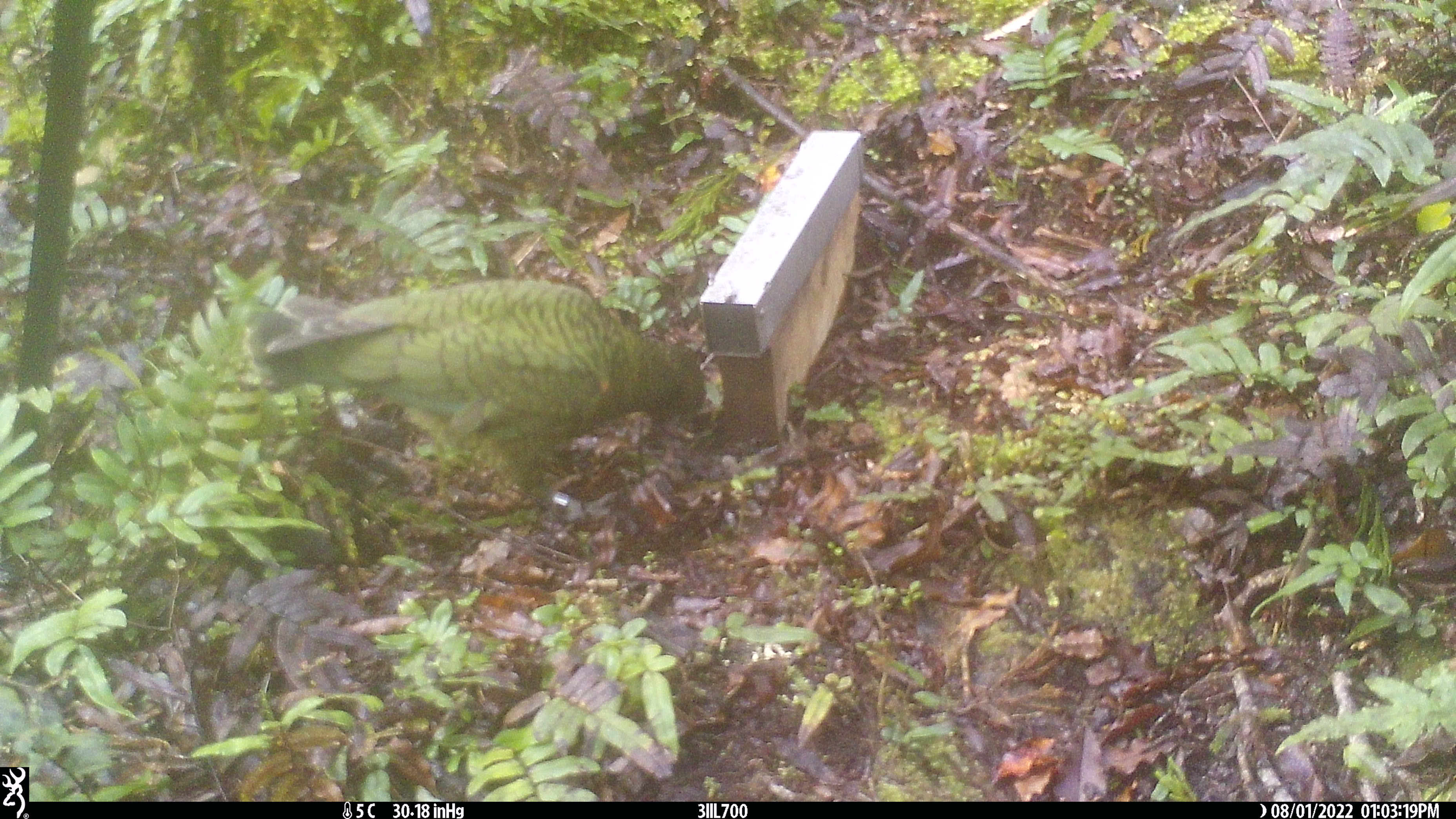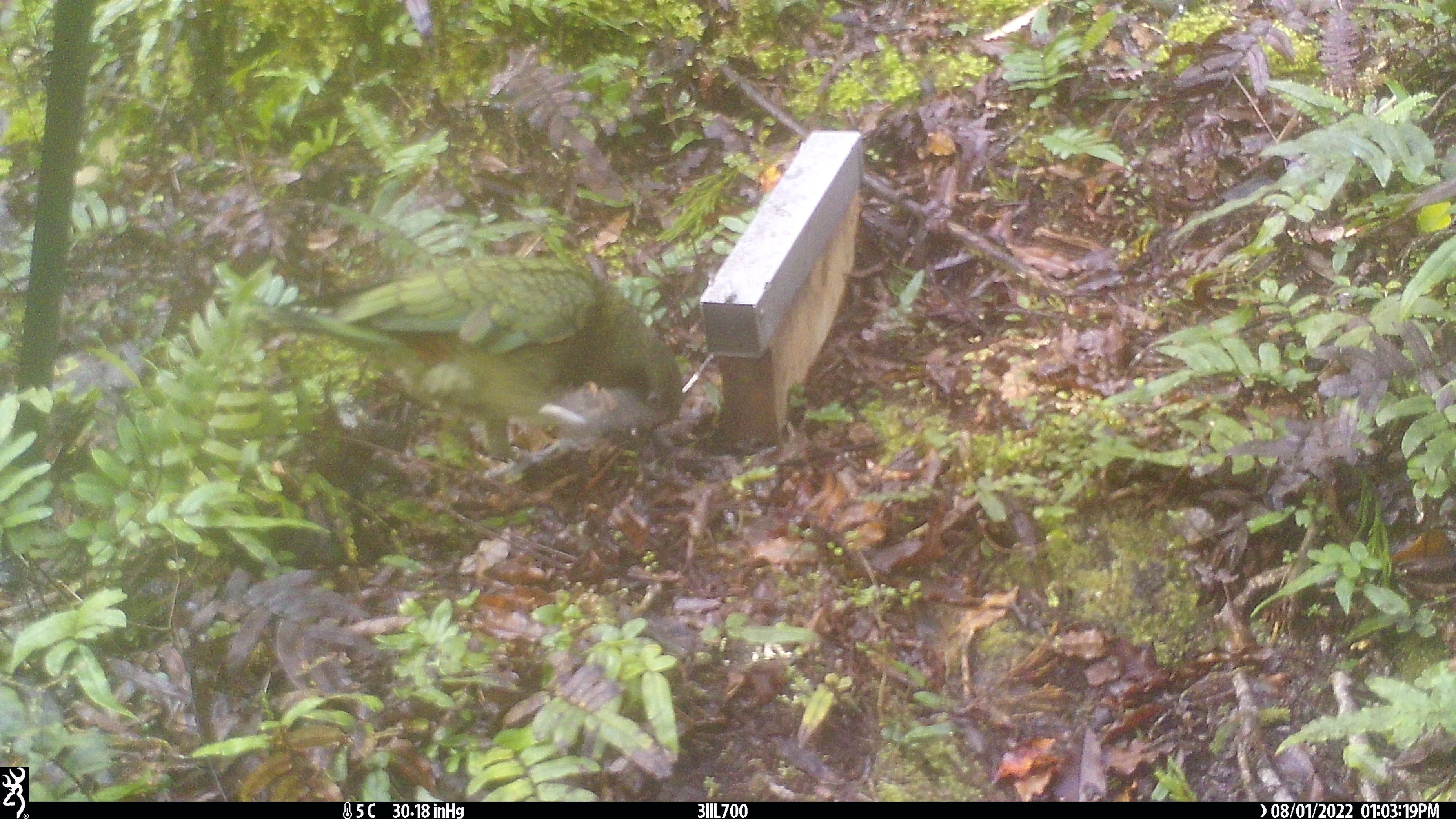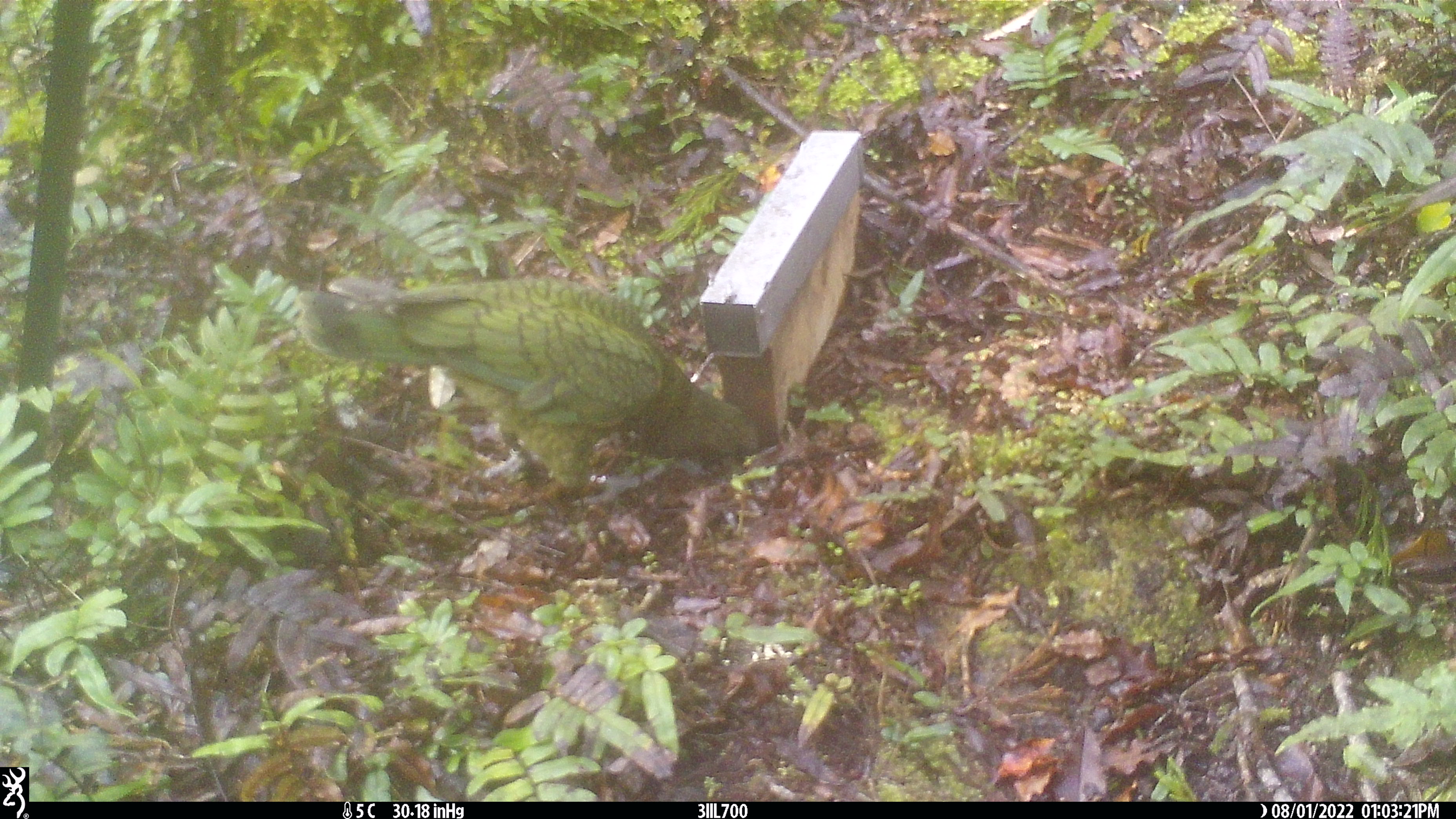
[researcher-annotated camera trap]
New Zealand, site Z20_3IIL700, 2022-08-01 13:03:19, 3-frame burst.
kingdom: Animalia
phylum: Chordata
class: Aves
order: Psittaciformes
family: Strigopidae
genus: Nestor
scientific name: Nestor notabilis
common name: kea